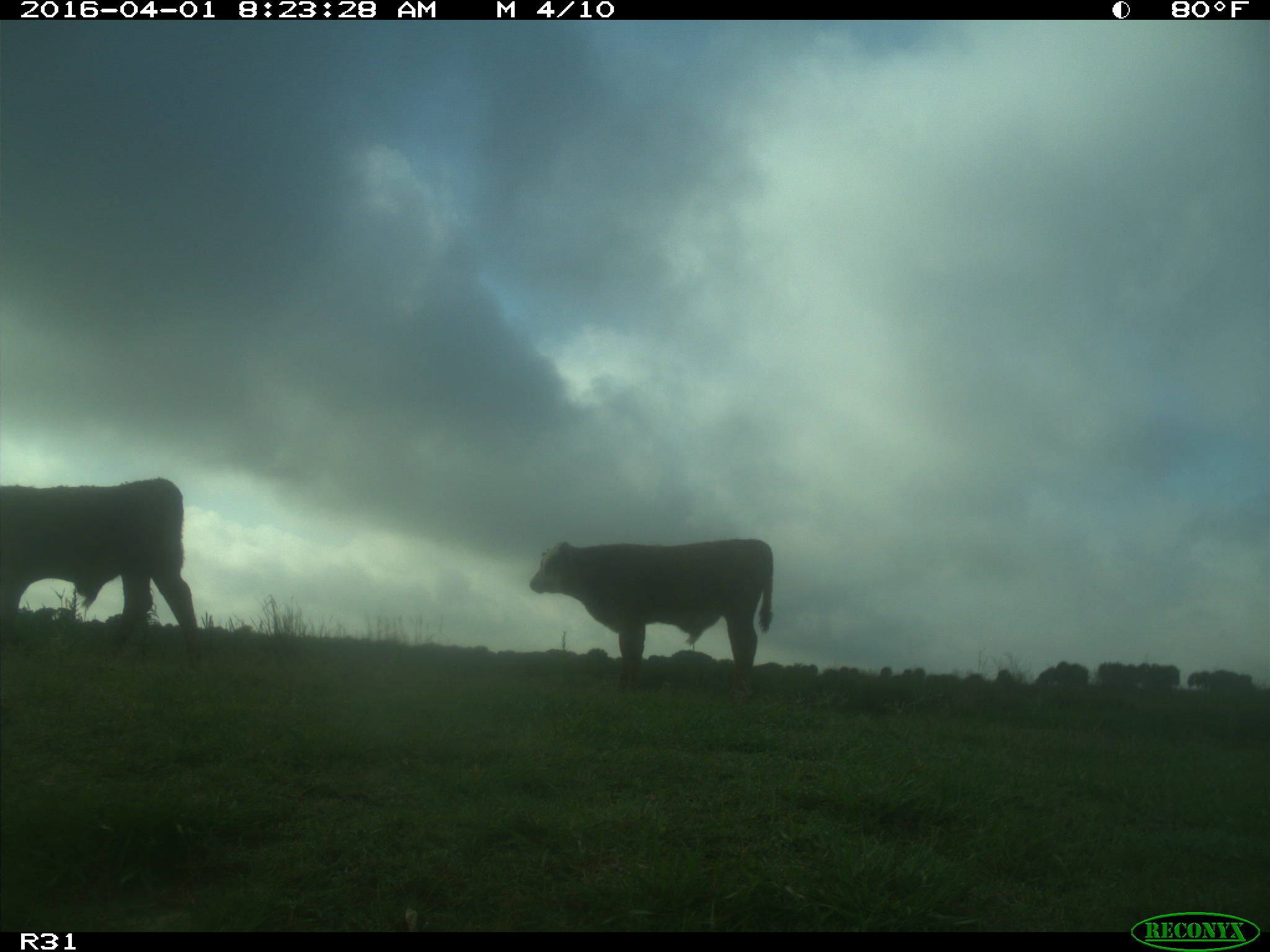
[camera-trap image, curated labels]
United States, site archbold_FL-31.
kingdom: Animalia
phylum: Chordata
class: Mammalia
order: Artiodactyla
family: Bovidae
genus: Bos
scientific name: Bos taurus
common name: domestic cow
Bos taurus (domestic cow).